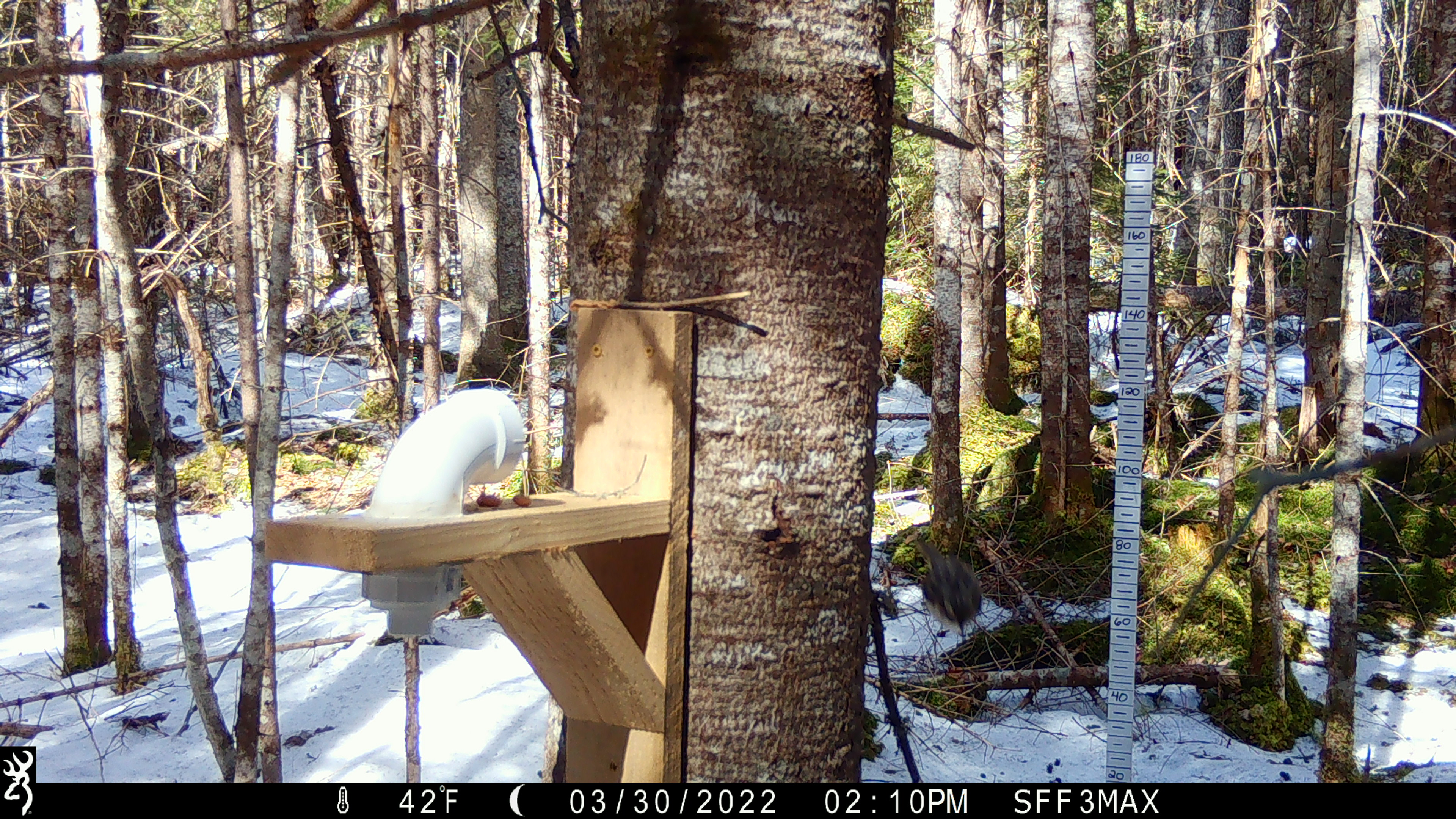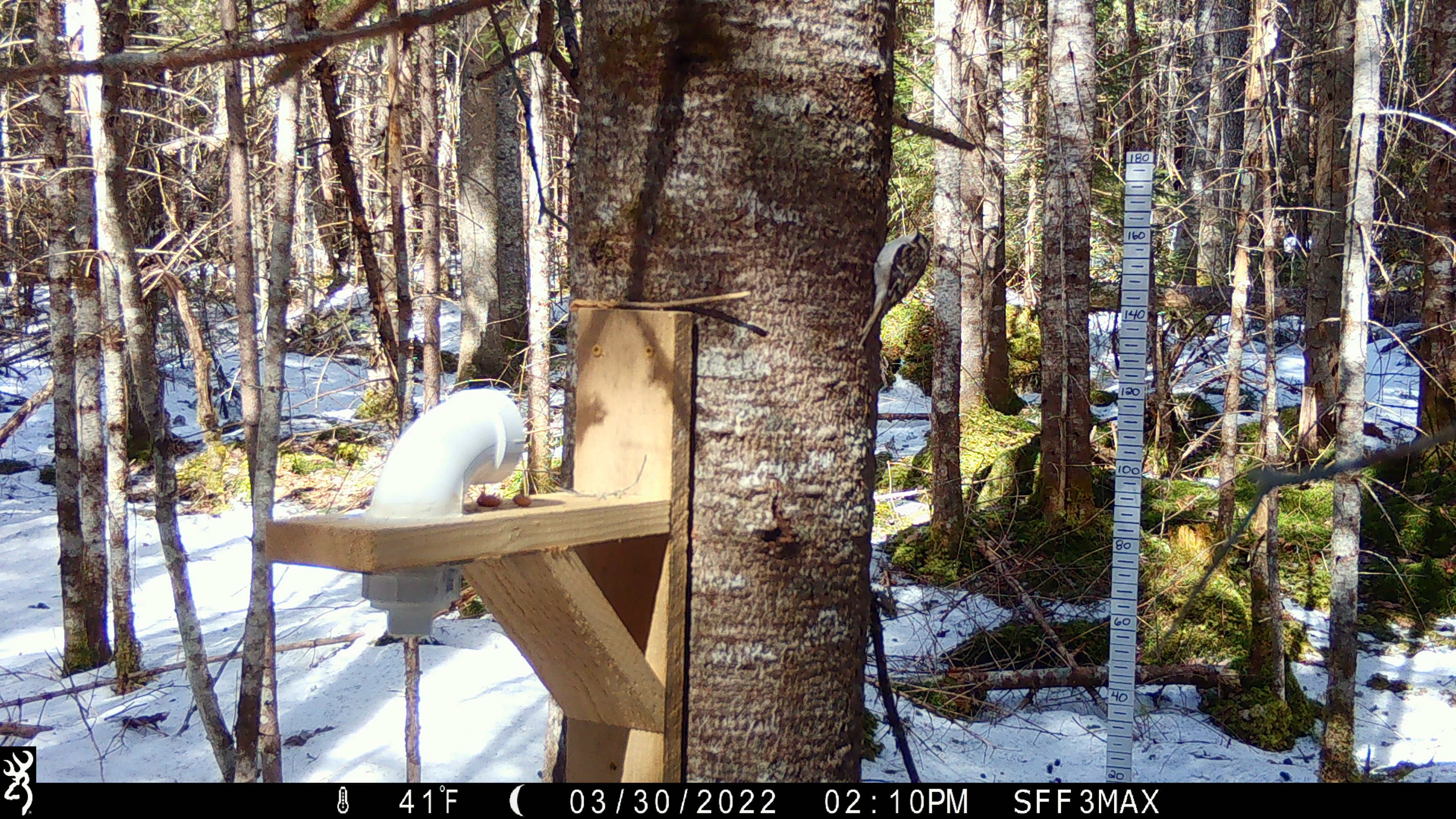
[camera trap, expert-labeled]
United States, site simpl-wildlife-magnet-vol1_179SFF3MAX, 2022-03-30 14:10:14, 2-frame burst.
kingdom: Animalia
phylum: Chordata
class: Aves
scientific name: Aves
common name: bird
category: bird sp.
Bird sp. (bird) (Aves).